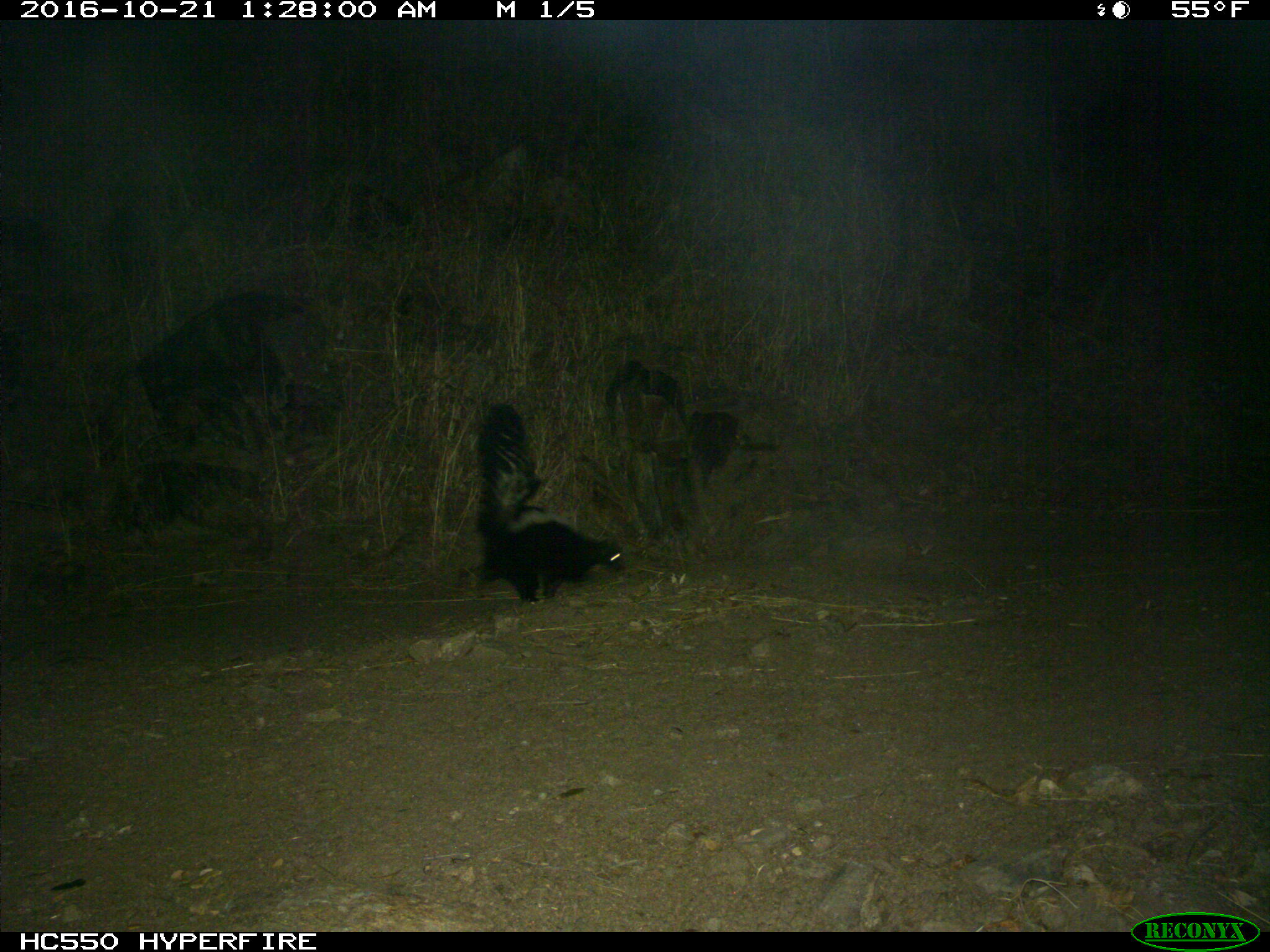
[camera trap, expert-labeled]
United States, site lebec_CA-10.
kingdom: Animalia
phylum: Chordata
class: Mammalia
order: Carnivora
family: Mephitidae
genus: Mephitis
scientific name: Mephitis mephitis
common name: striped skunk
Mephitis mephitis (striped skunk).